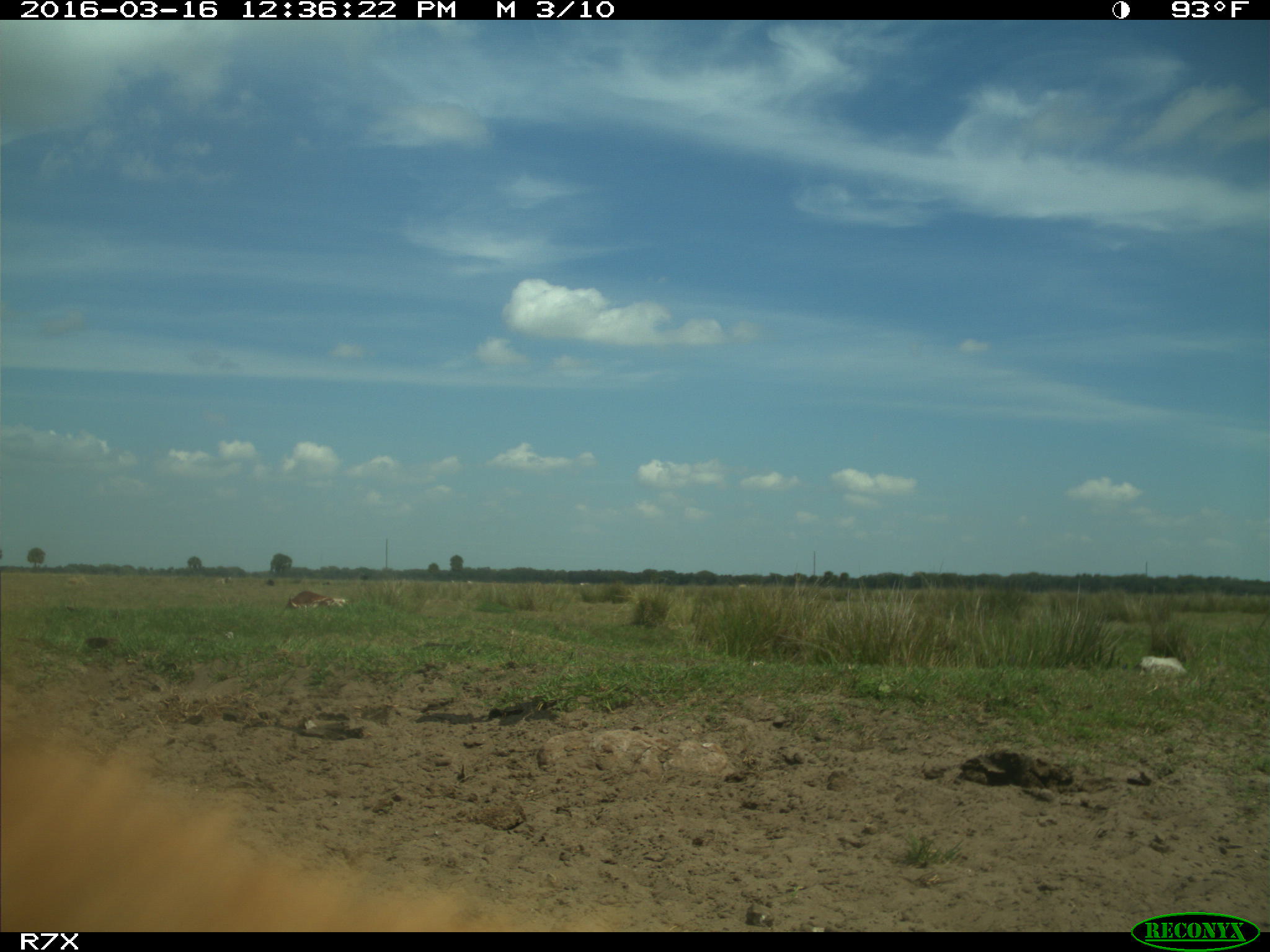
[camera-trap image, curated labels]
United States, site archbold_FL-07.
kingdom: Animalia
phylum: Chordata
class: Mammalia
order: Artiodactyla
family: Bovidae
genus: Bos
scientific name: Bos taurus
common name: domestic cow